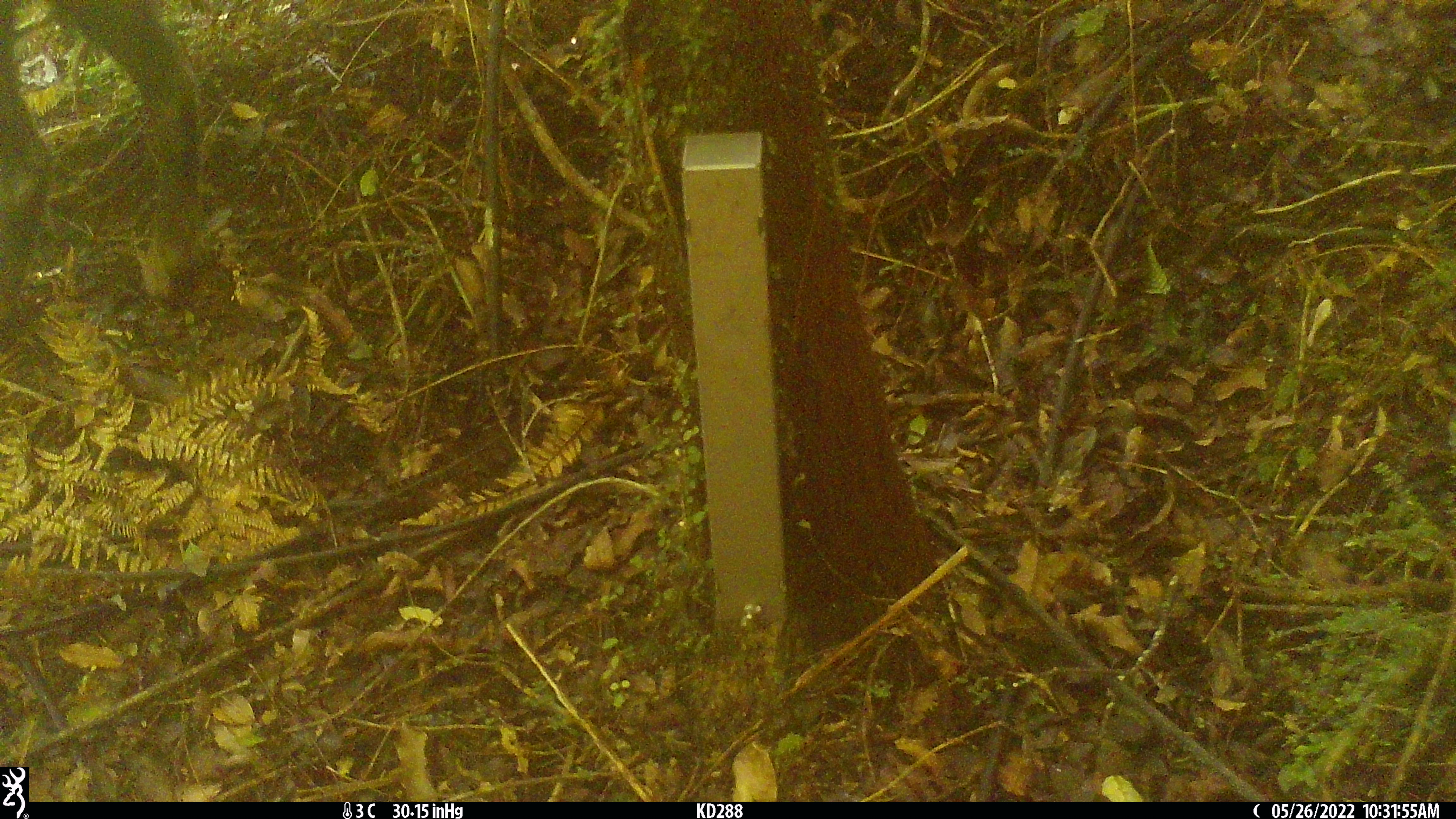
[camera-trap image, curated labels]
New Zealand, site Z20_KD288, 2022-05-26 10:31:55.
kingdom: Animalia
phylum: Chordata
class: Mammalia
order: Artiodactyla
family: Bovidae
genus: Rupicapra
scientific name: Rupicapra rupicapra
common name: alpine chamois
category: chamois